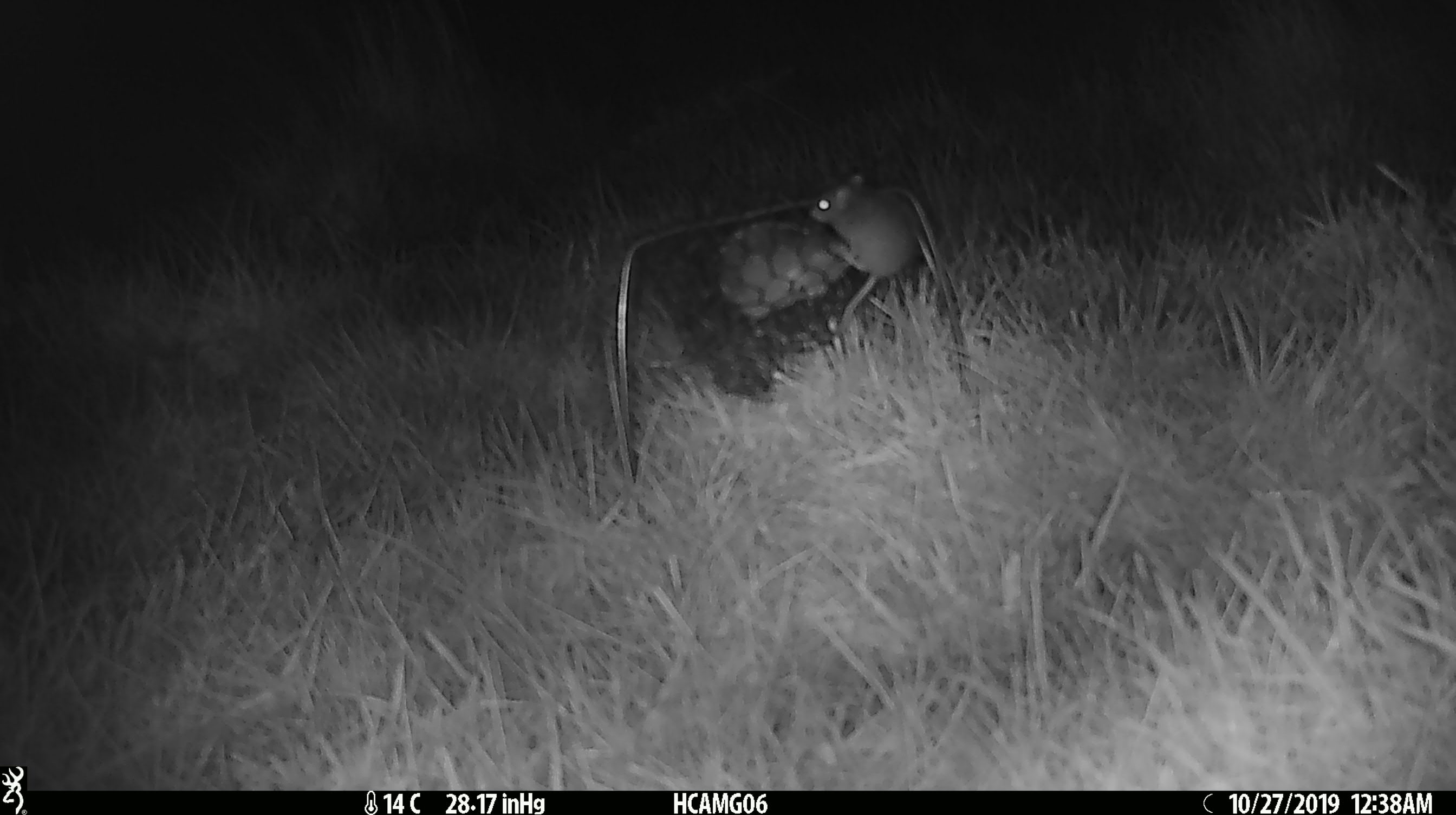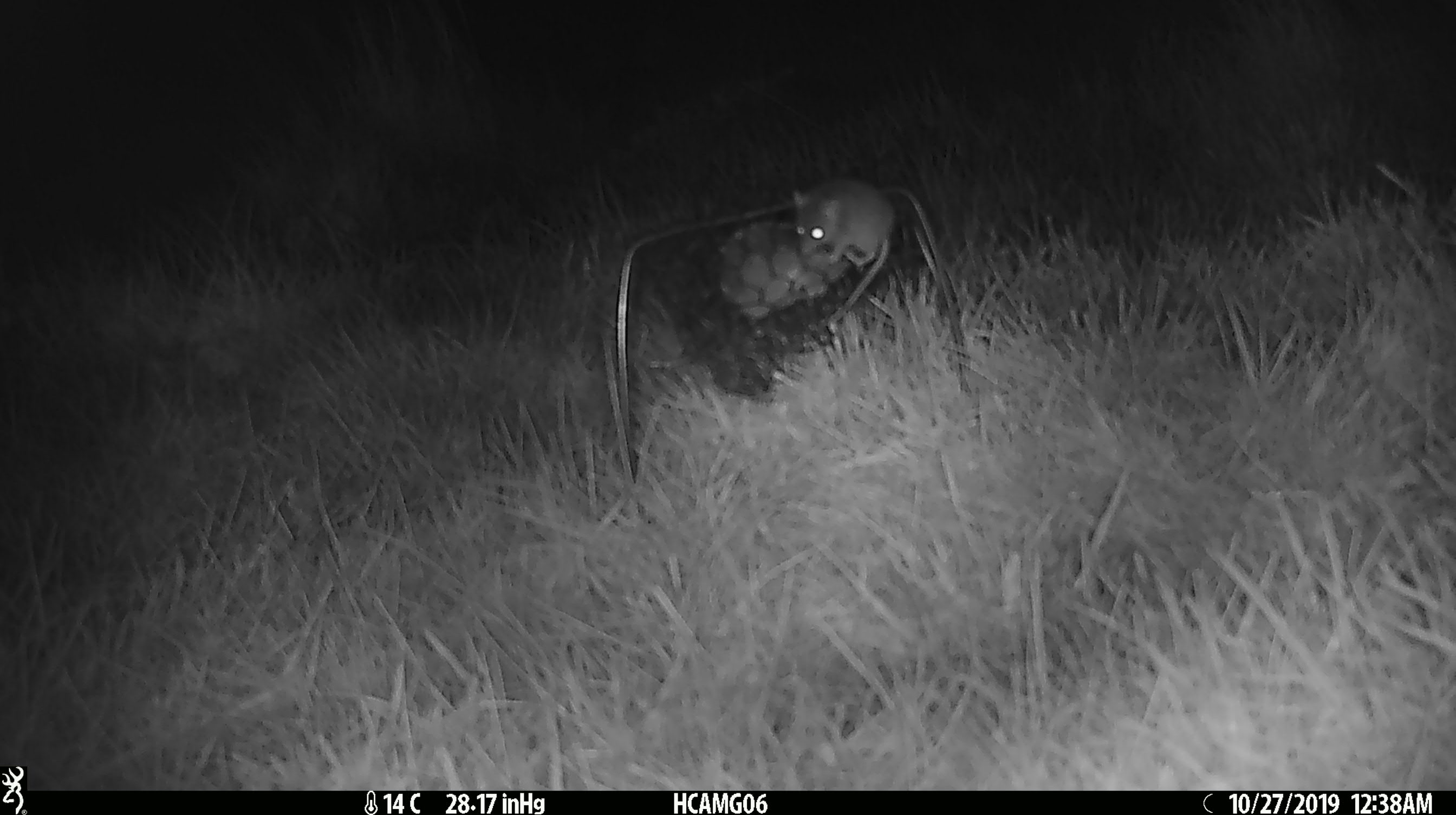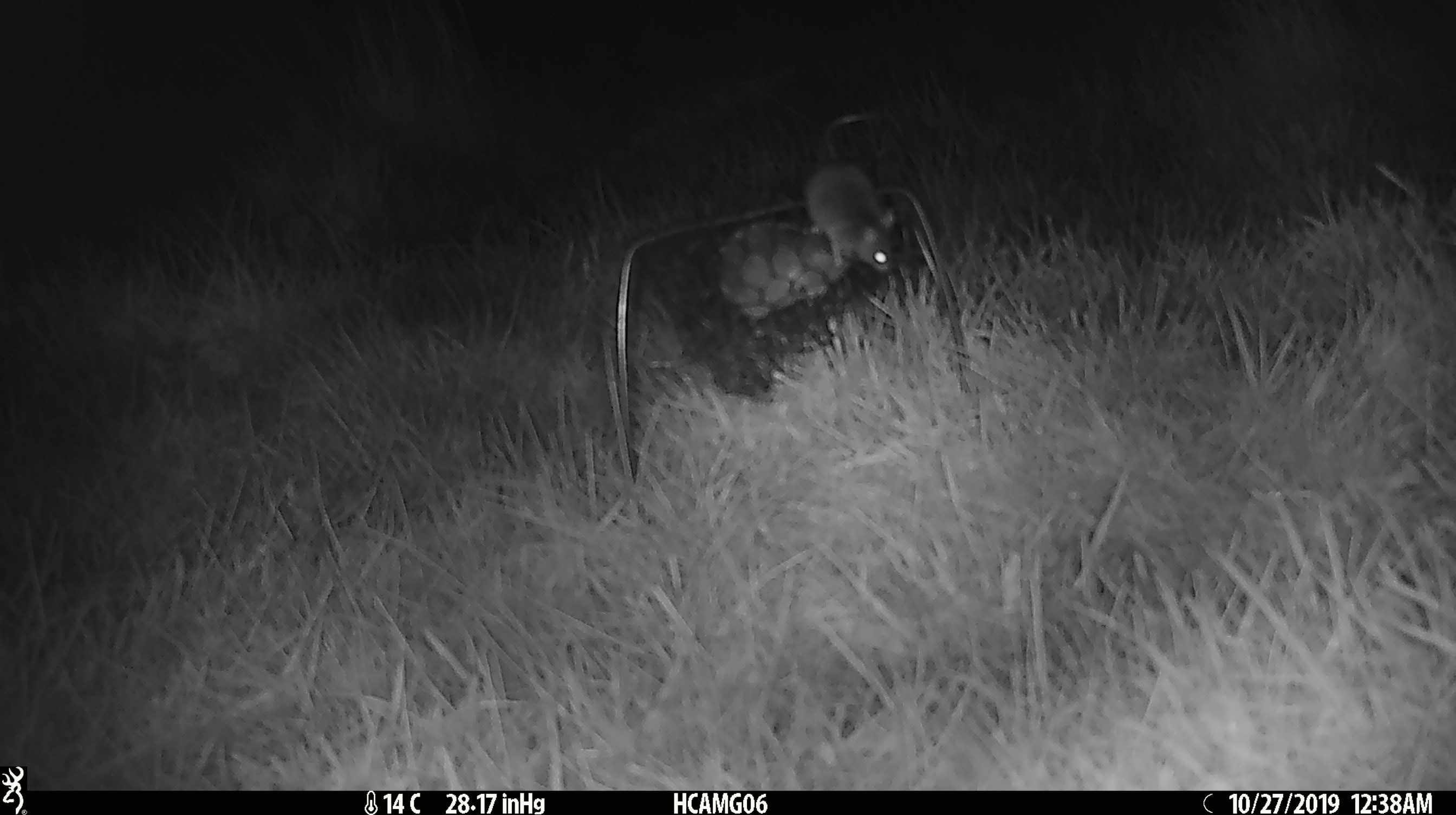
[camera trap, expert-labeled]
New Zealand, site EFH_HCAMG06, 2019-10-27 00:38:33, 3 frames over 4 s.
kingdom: Animalia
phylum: Chordata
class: Mammalia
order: Rodentia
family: Muridae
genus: Mus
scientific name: Mus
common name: mouse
Mouse (Mus).